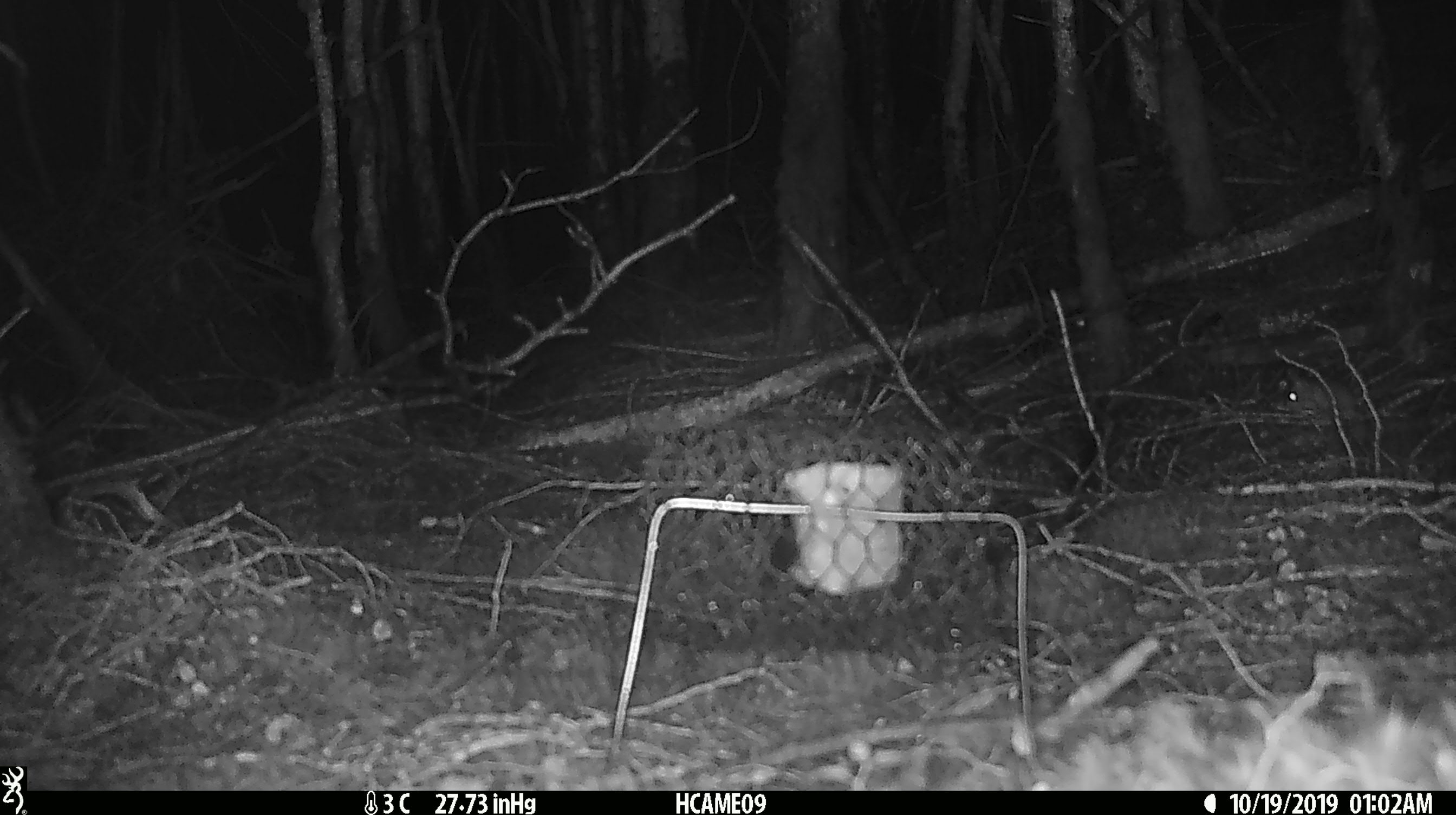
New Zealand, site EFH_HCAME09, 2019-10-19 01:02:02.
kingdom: Animalia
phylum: Chordata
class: Mammalia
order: Rodentia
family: Muridae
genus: Mus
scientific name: Mus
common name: mouse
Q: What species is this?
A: Mouse (Mus).